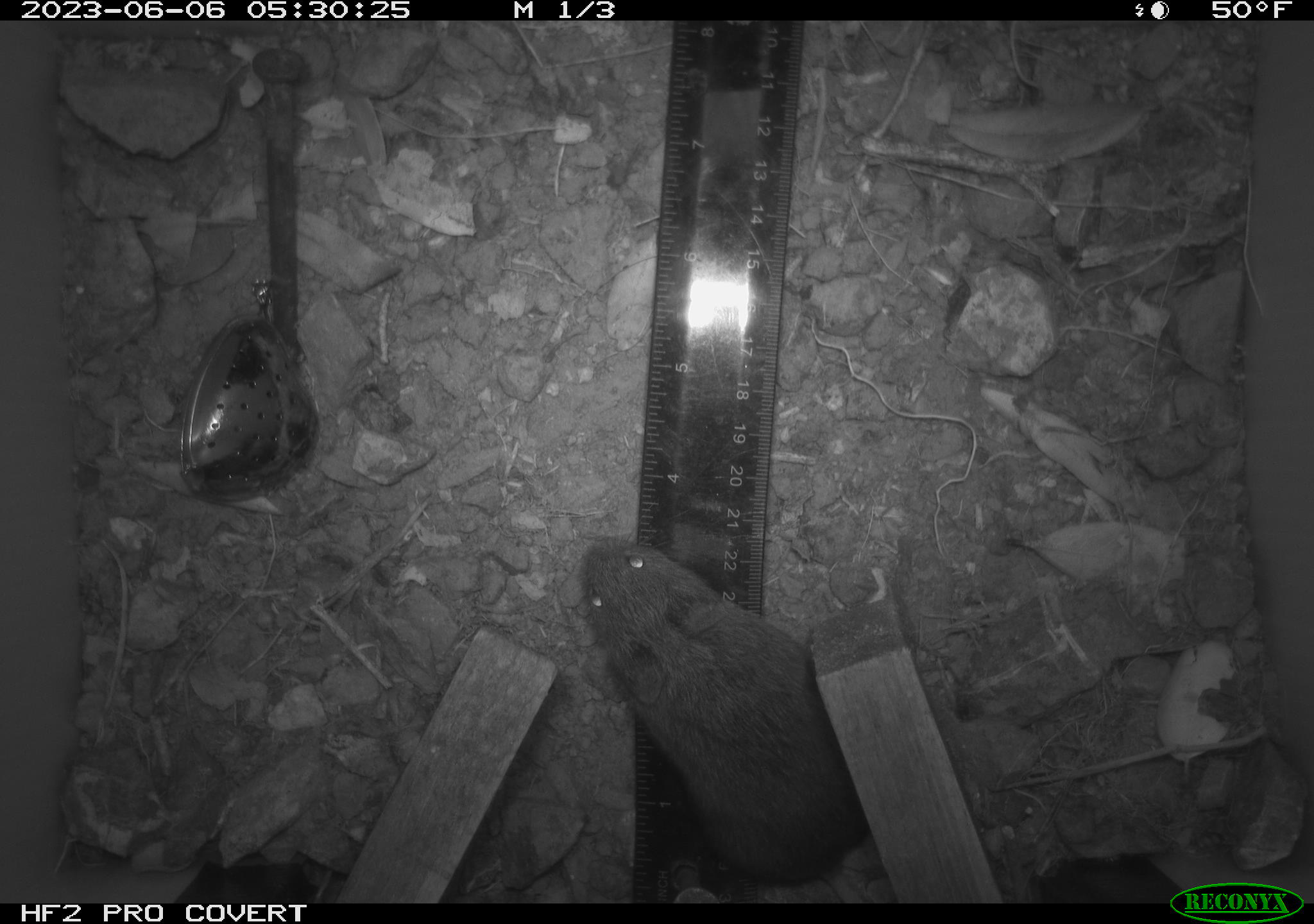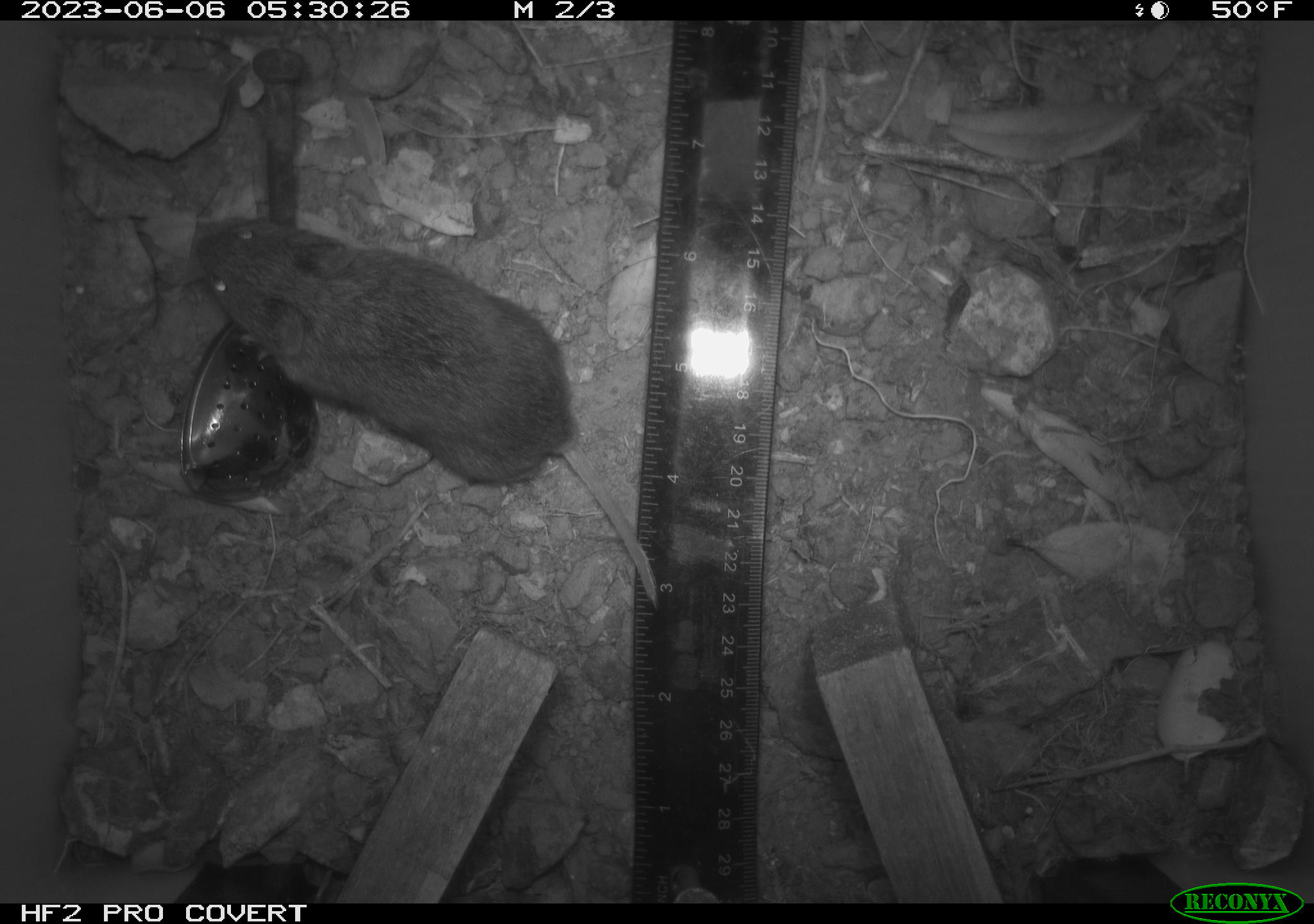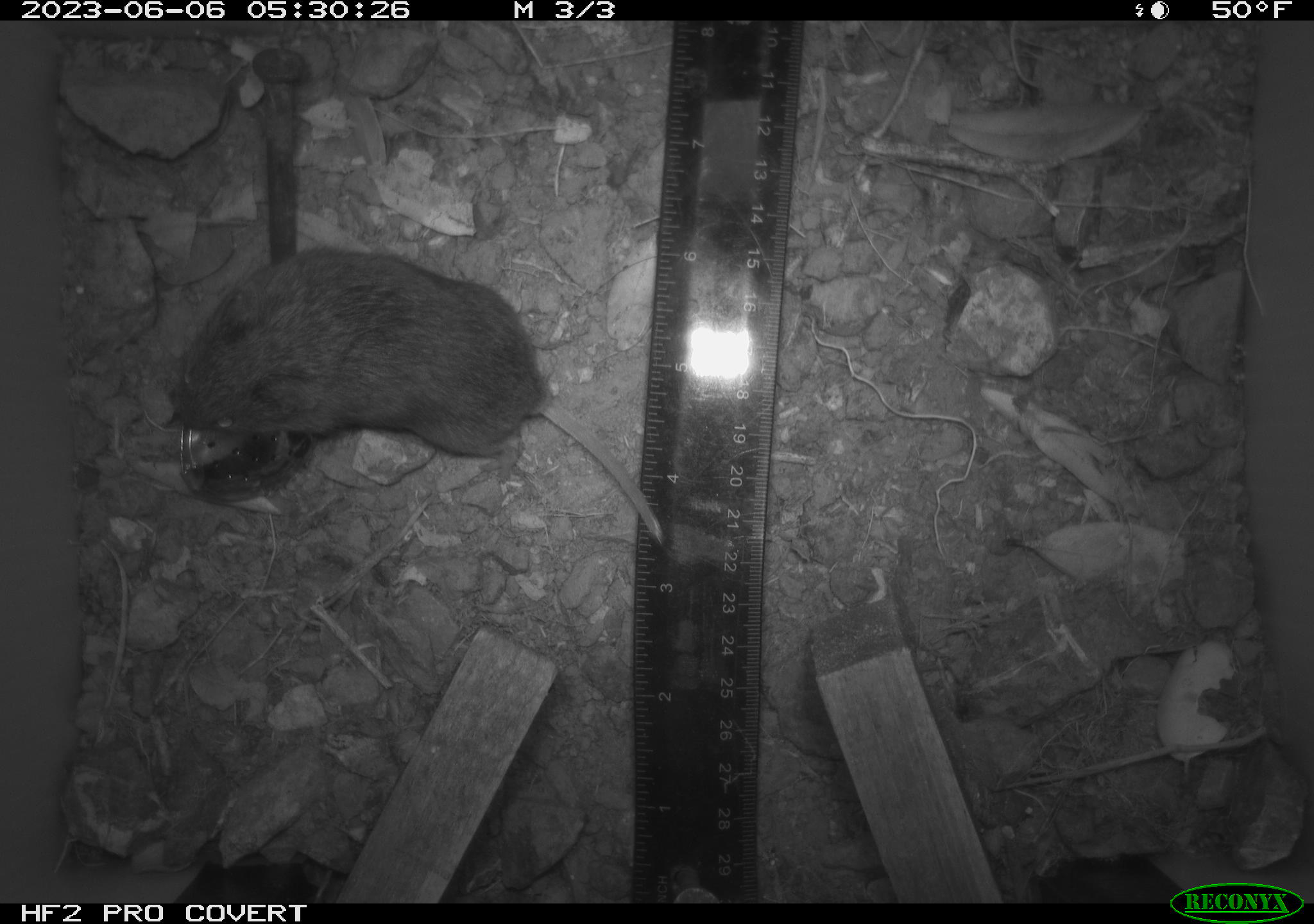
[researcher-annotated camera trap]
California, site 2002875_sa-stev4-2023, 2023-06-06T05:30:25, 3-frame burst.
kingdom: Animalia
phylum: Chordata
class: Mammalia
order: Rodentia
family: Cricetidae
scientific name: Arvicolinae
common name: voles, lemmings, and muskrats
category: arvicolinae subfamily